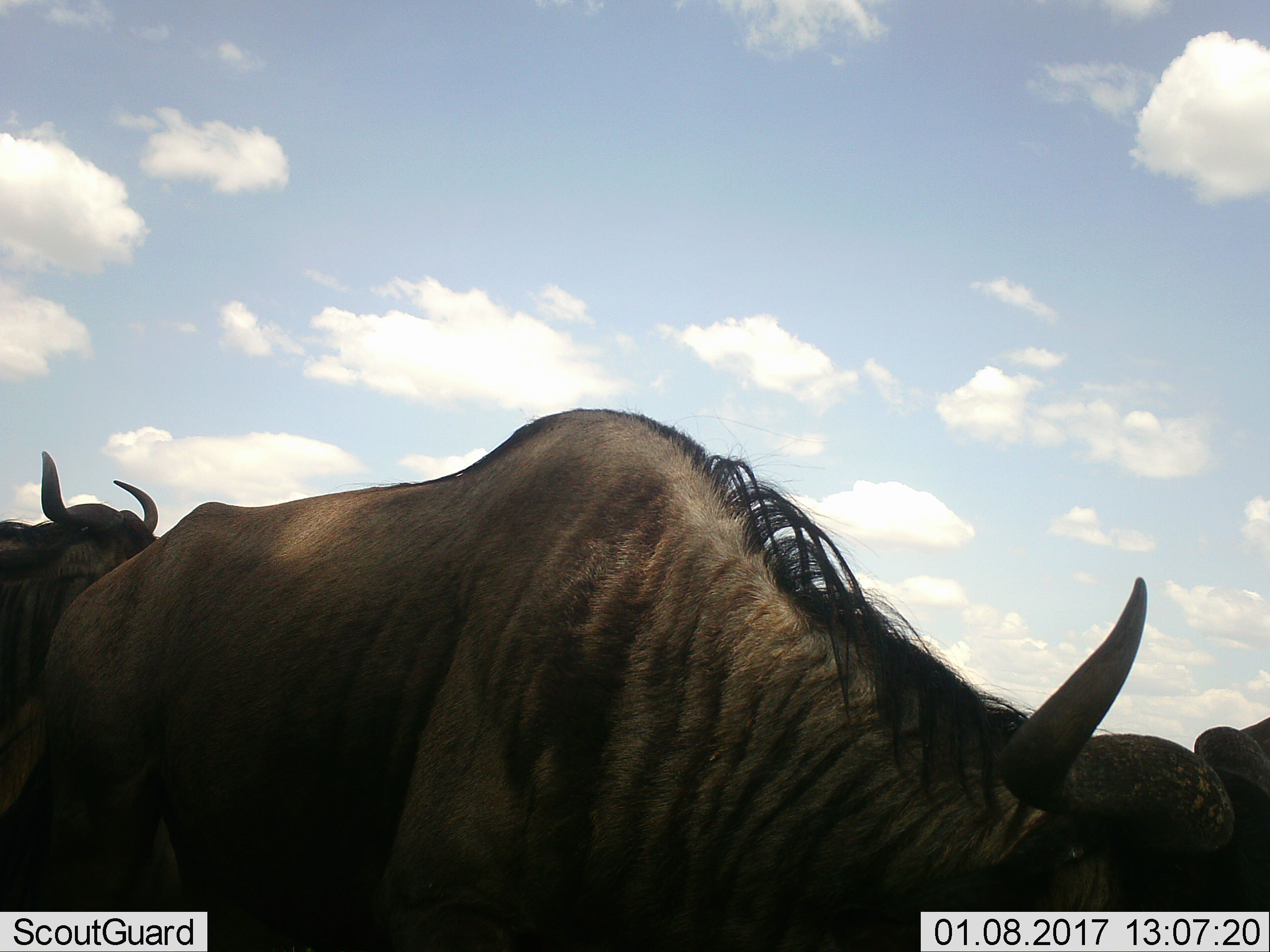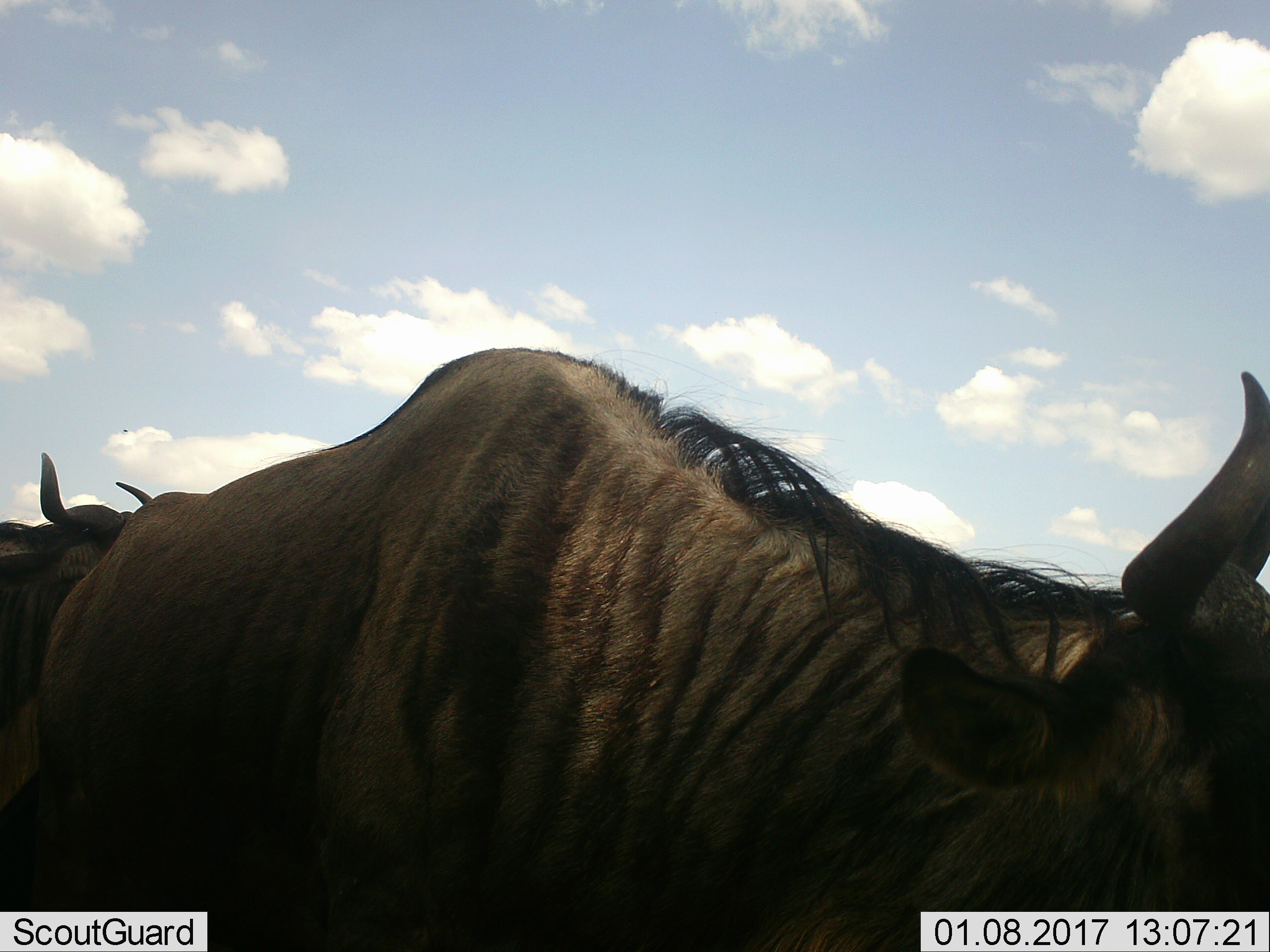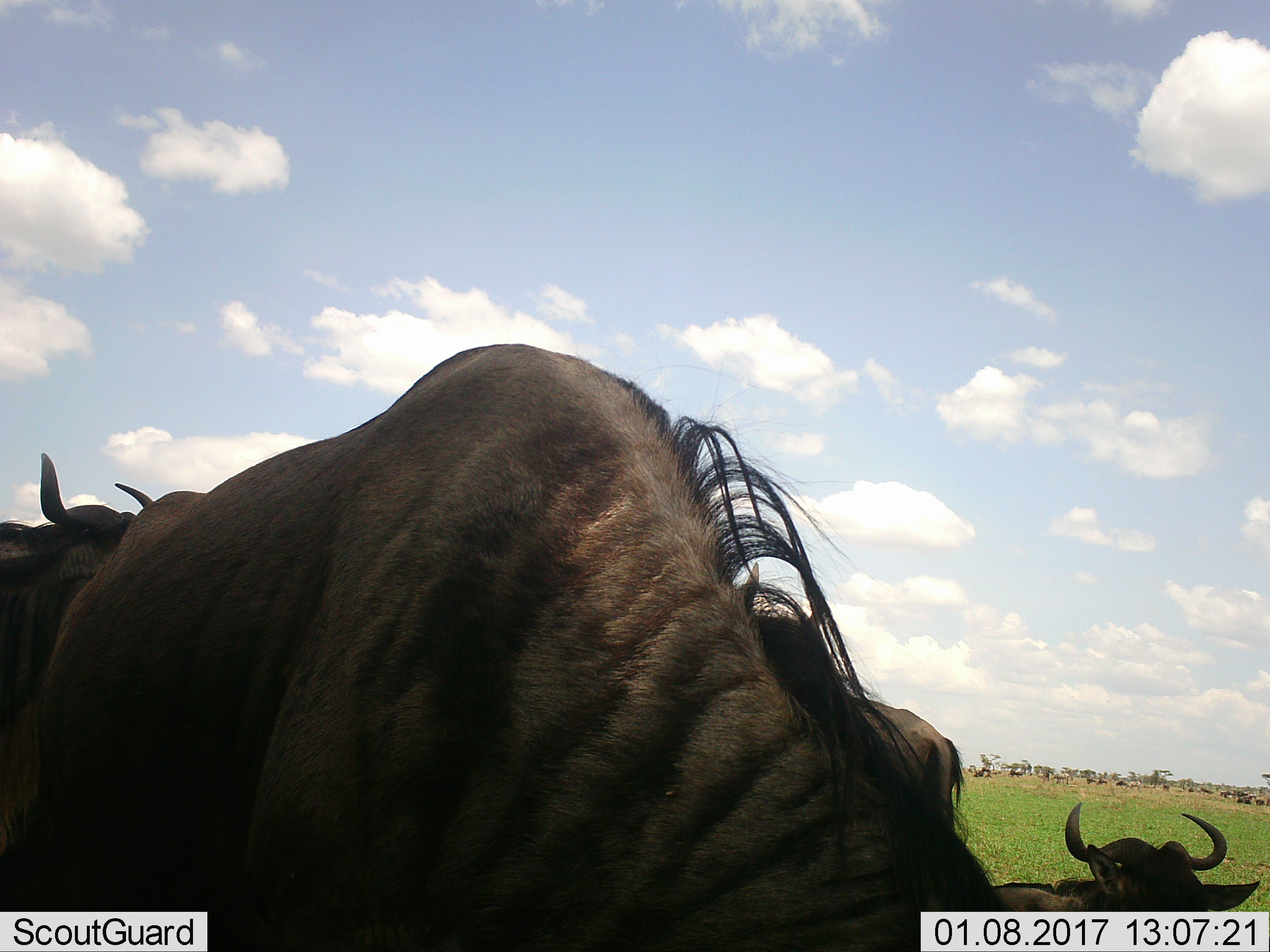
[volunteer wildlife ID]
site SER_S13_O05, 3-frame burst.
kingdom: Animalia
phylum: Chordata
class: Mammalia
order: Artiodactyla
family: Bovidae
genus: Connochaetes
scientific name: Connochaetes taurinus taurinus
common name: blue wildebeest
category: wildebeestblue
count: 3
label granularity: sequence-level